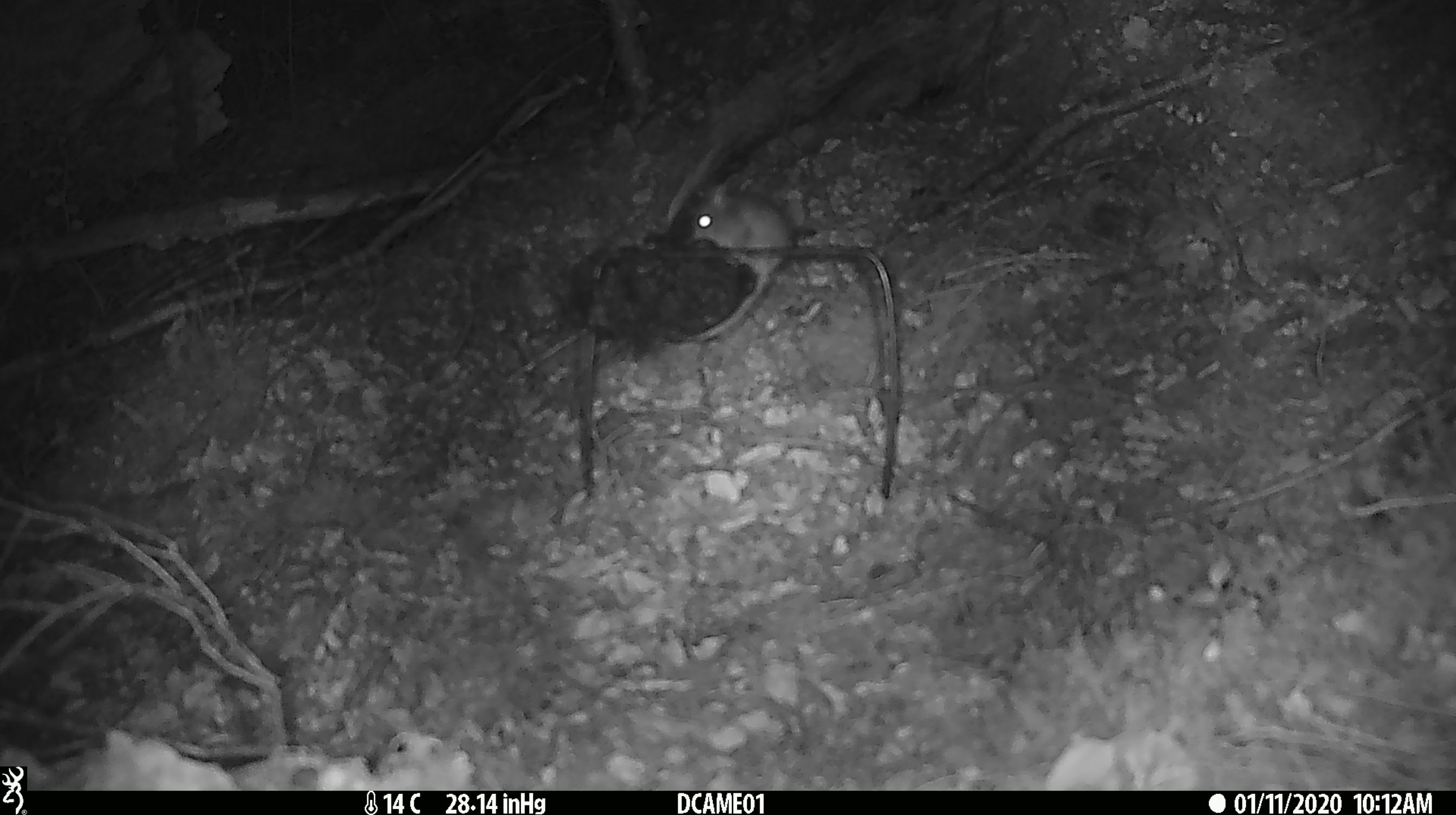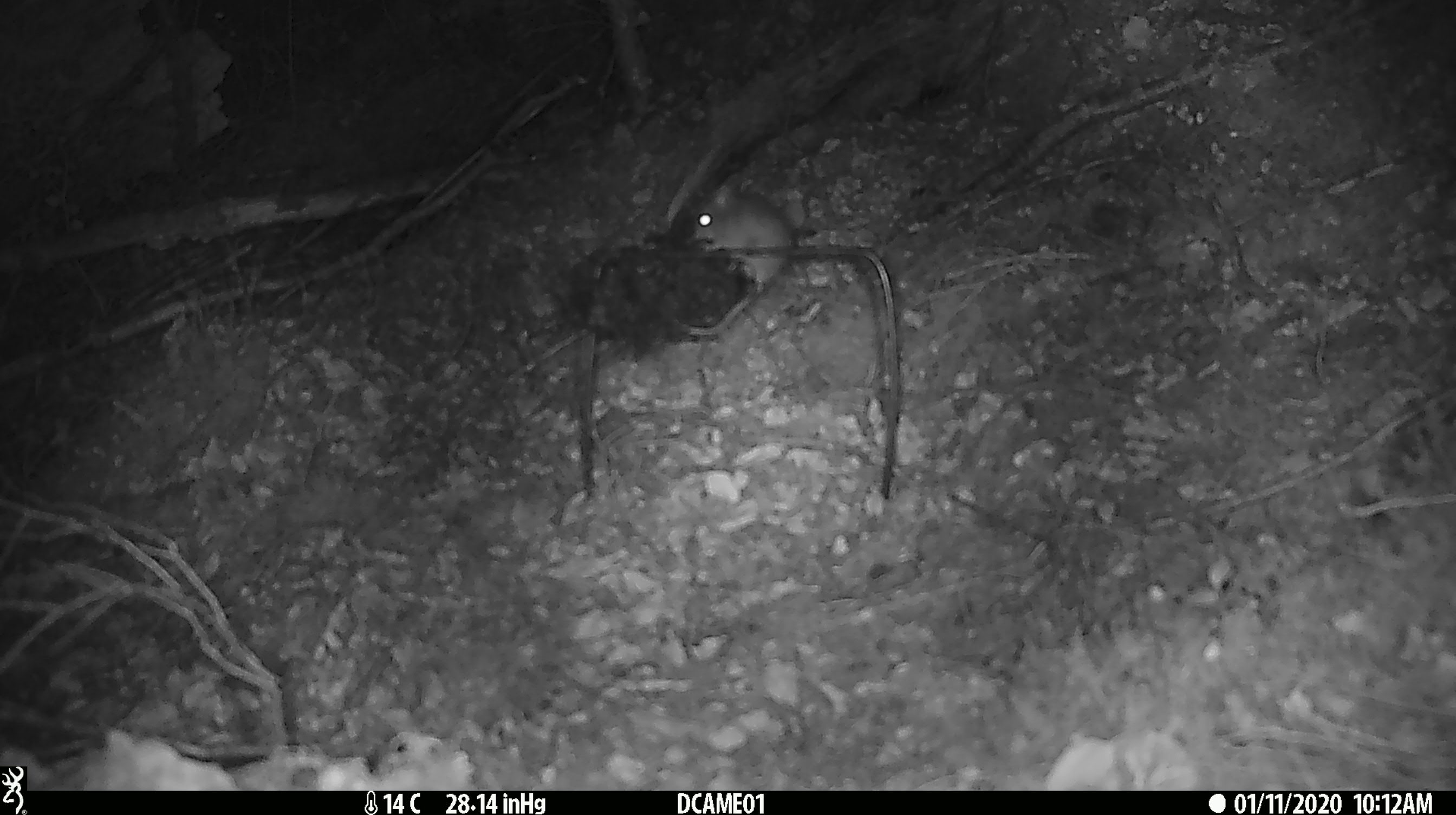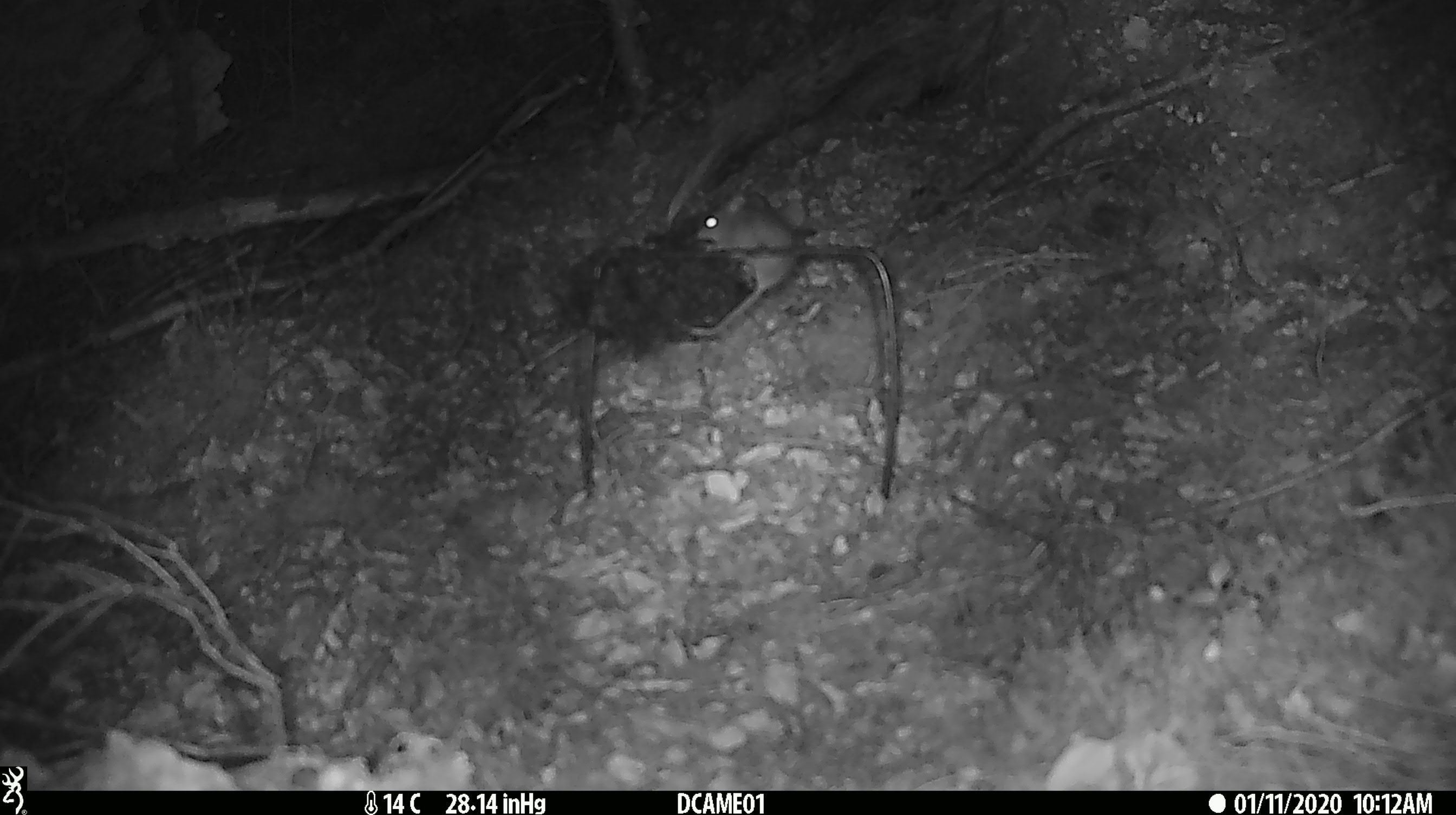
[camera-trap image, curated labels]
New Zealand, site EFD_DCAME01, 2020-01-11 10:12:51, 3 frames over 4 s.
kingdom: Animalia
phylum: Chordata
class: Mammalia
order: Rodentia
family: Muridae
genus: Mus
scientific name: Mus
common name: mouse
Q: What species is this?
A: Mouse (Mus).